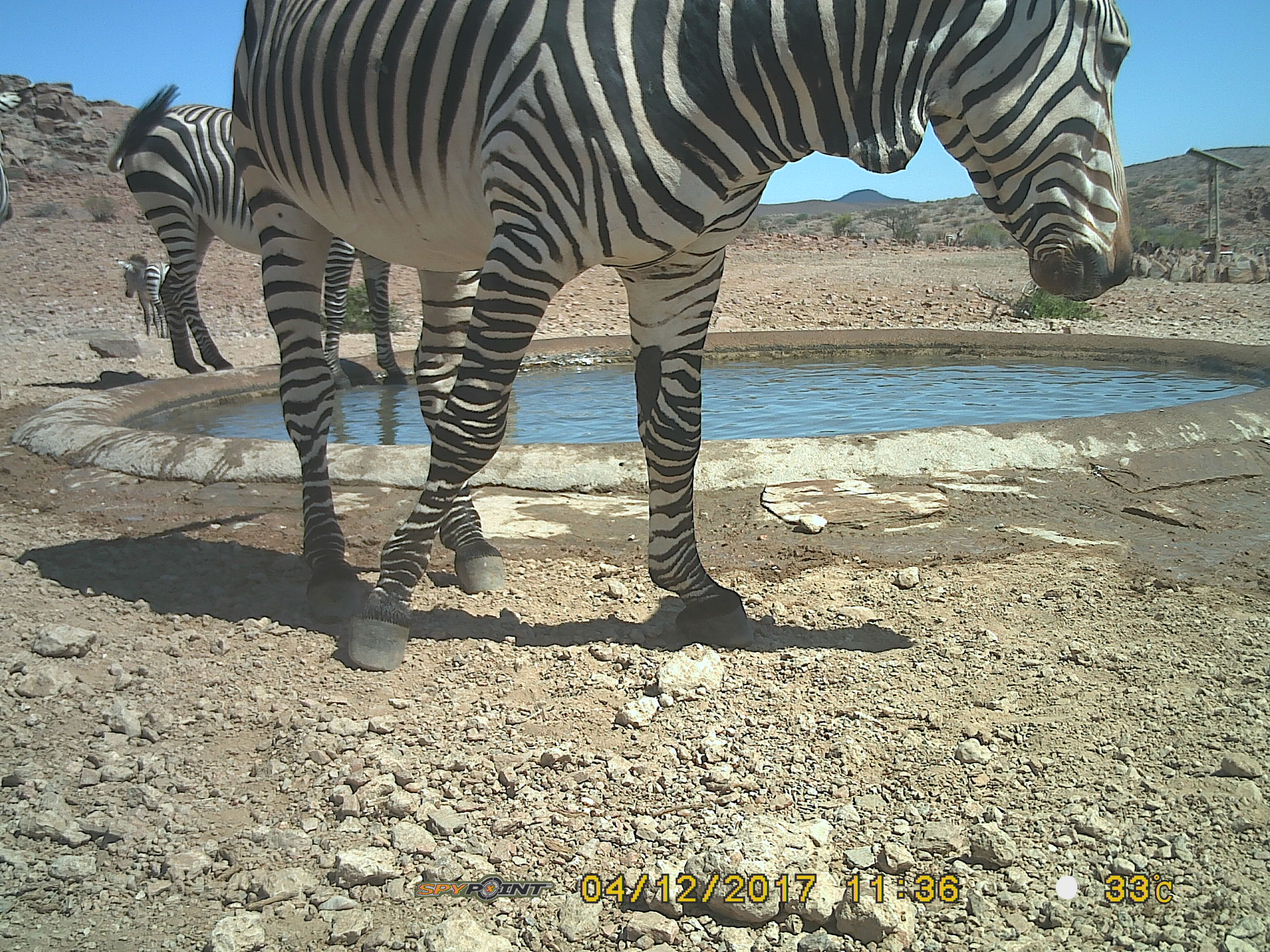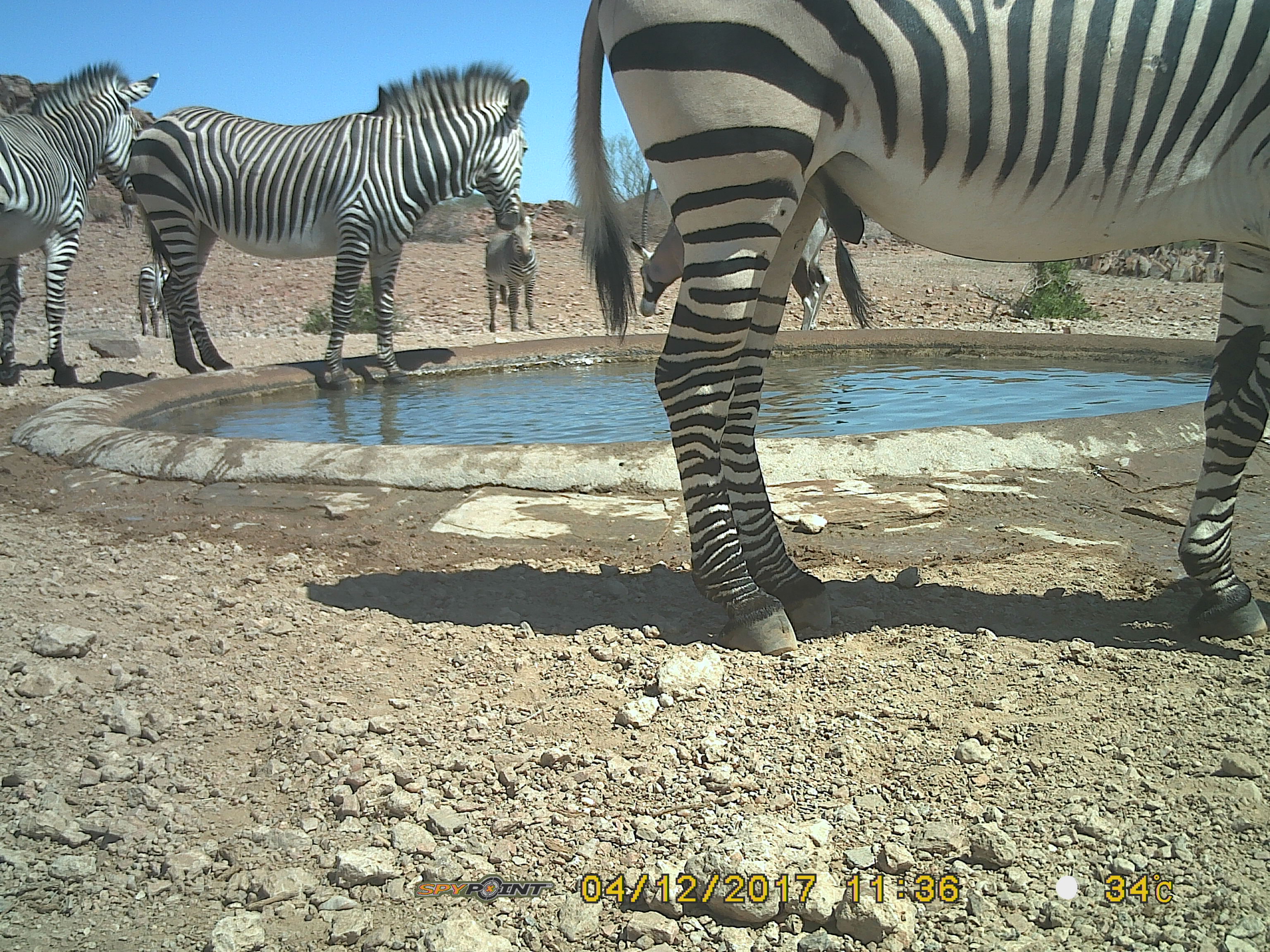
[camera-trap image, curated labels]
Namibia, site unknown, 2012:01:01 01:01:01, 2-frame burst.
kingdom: Animalia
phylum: Chordata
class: Mammalia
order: Perissodactyla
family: Equidae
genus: Equus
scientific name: Equus zebra hartmannae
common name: hartmann's mountain zebra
Equus zebra hartmannae (hartmann's mountain zebra).